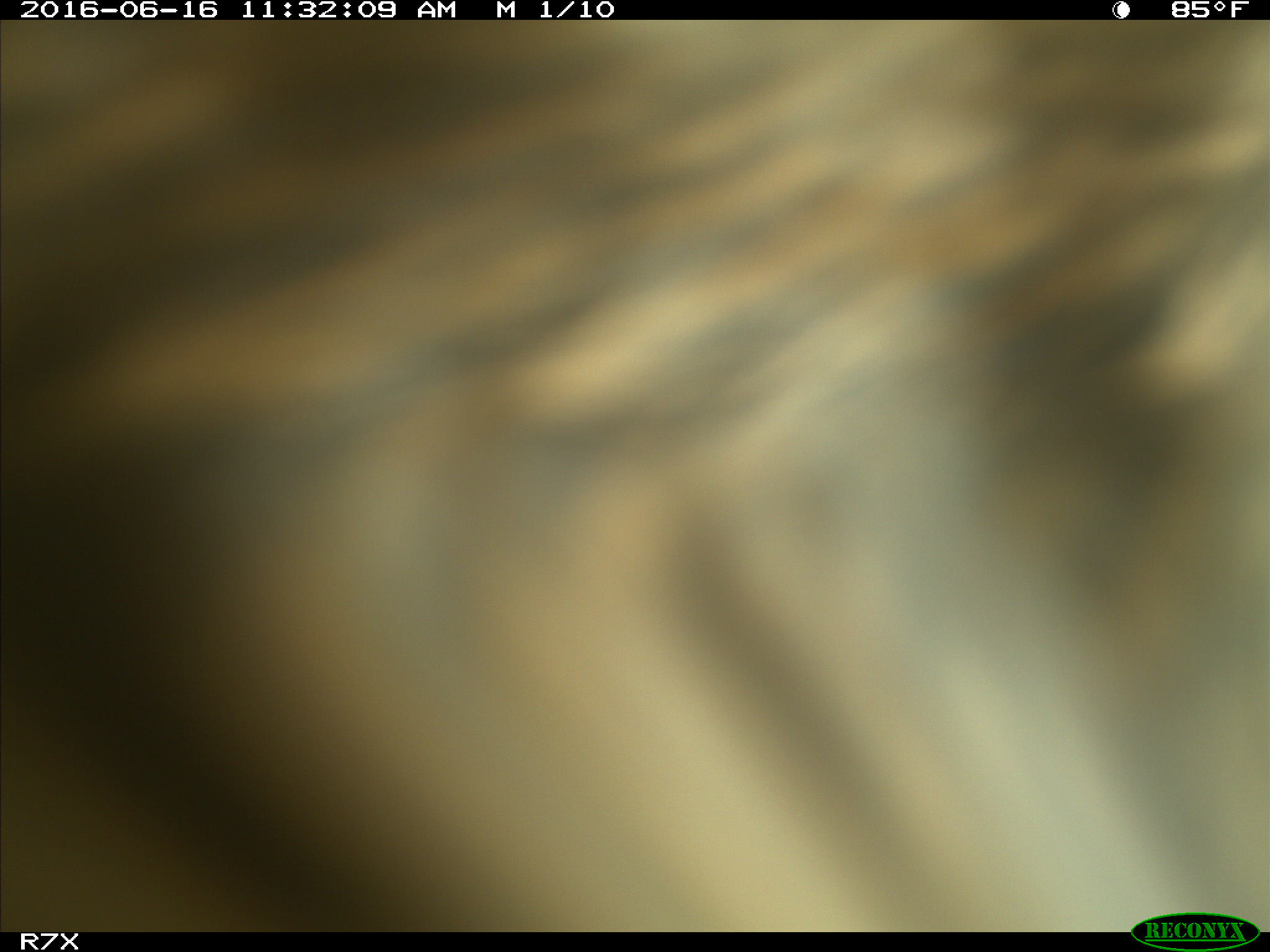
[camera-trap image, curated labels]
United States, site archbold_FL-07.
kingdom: Animalia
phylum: Chordata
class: Mammalia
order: Artiodactyla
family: Bovidae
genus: Bos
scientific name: Bos taurus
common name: domestic cow